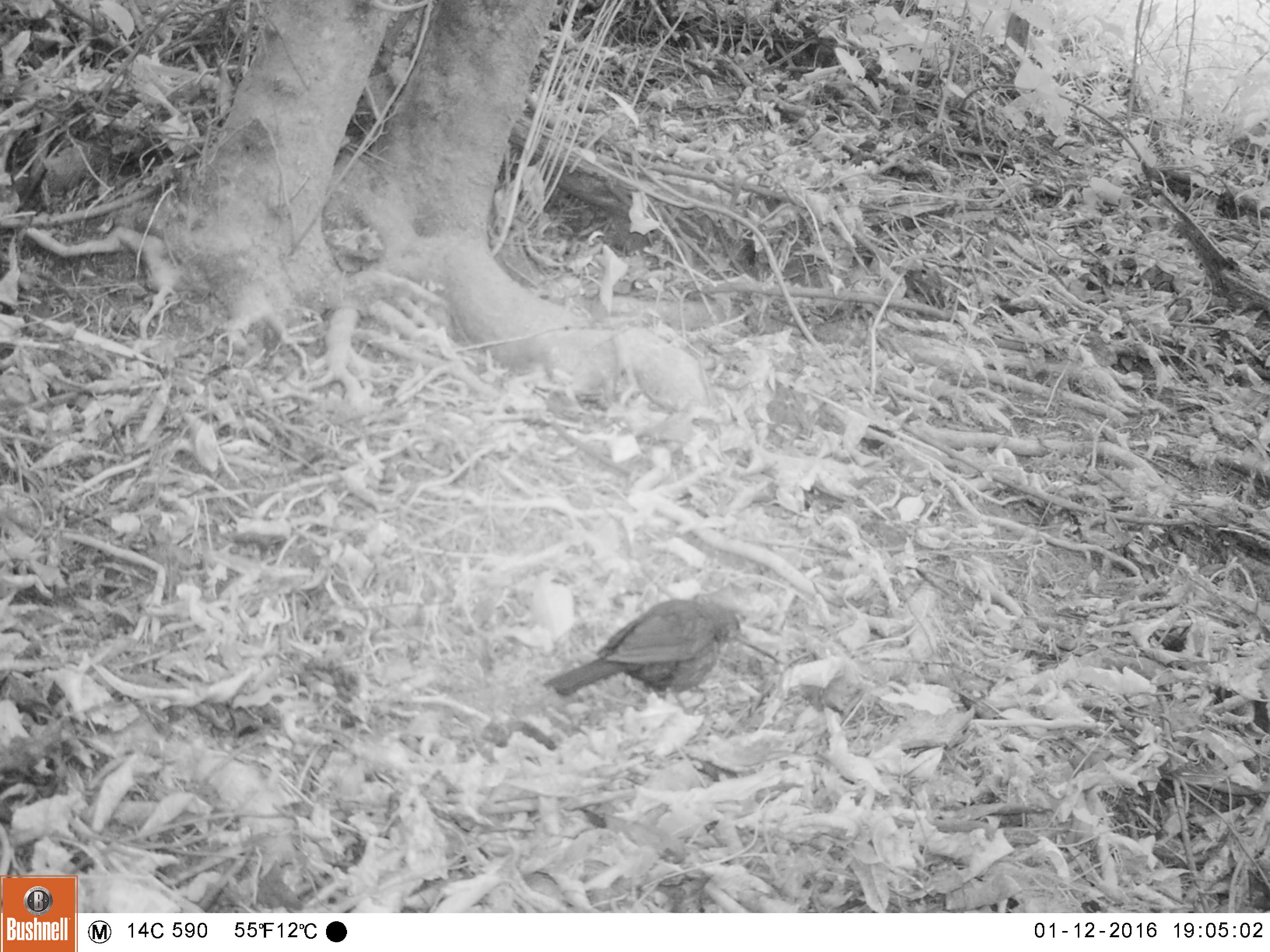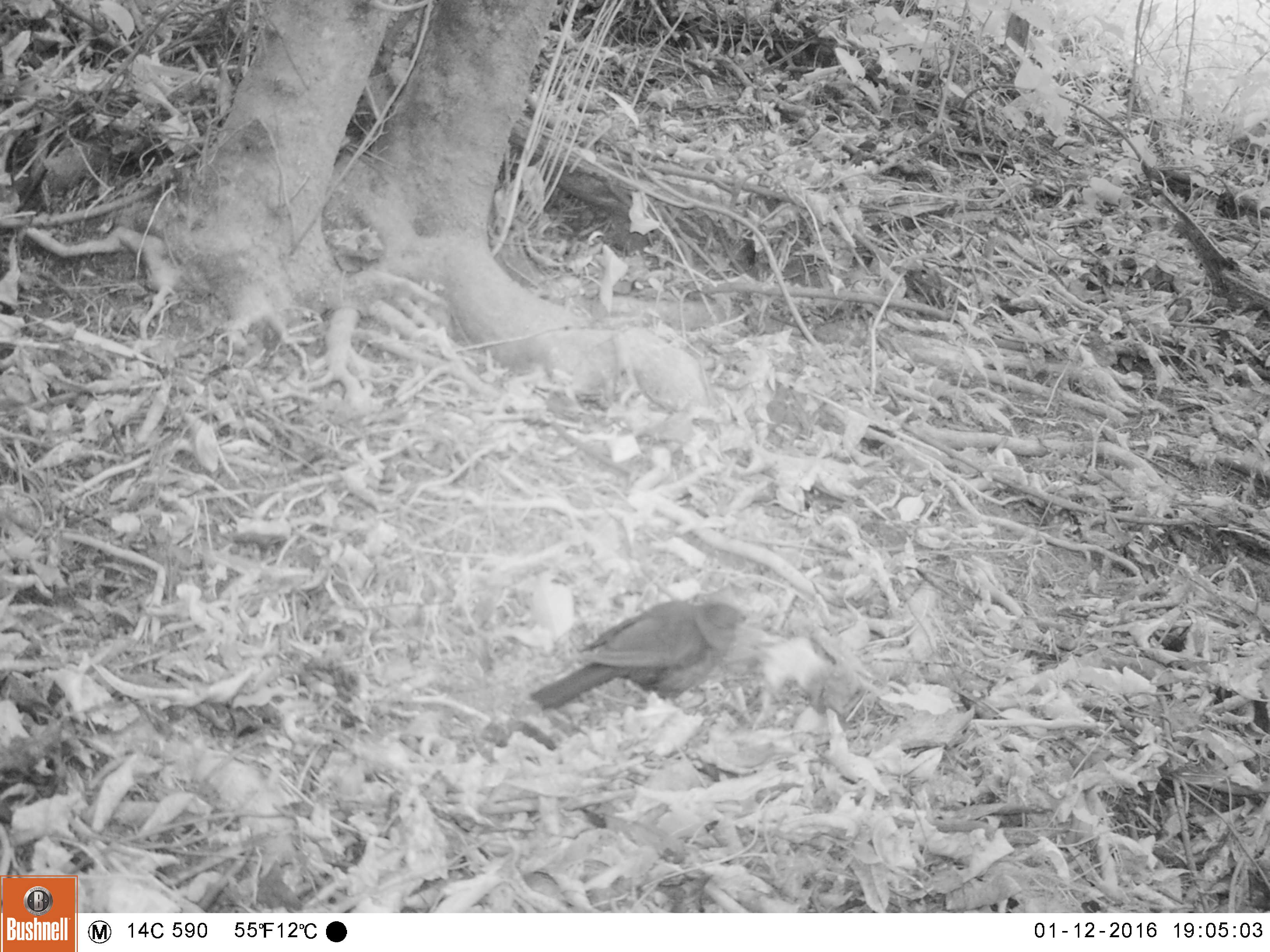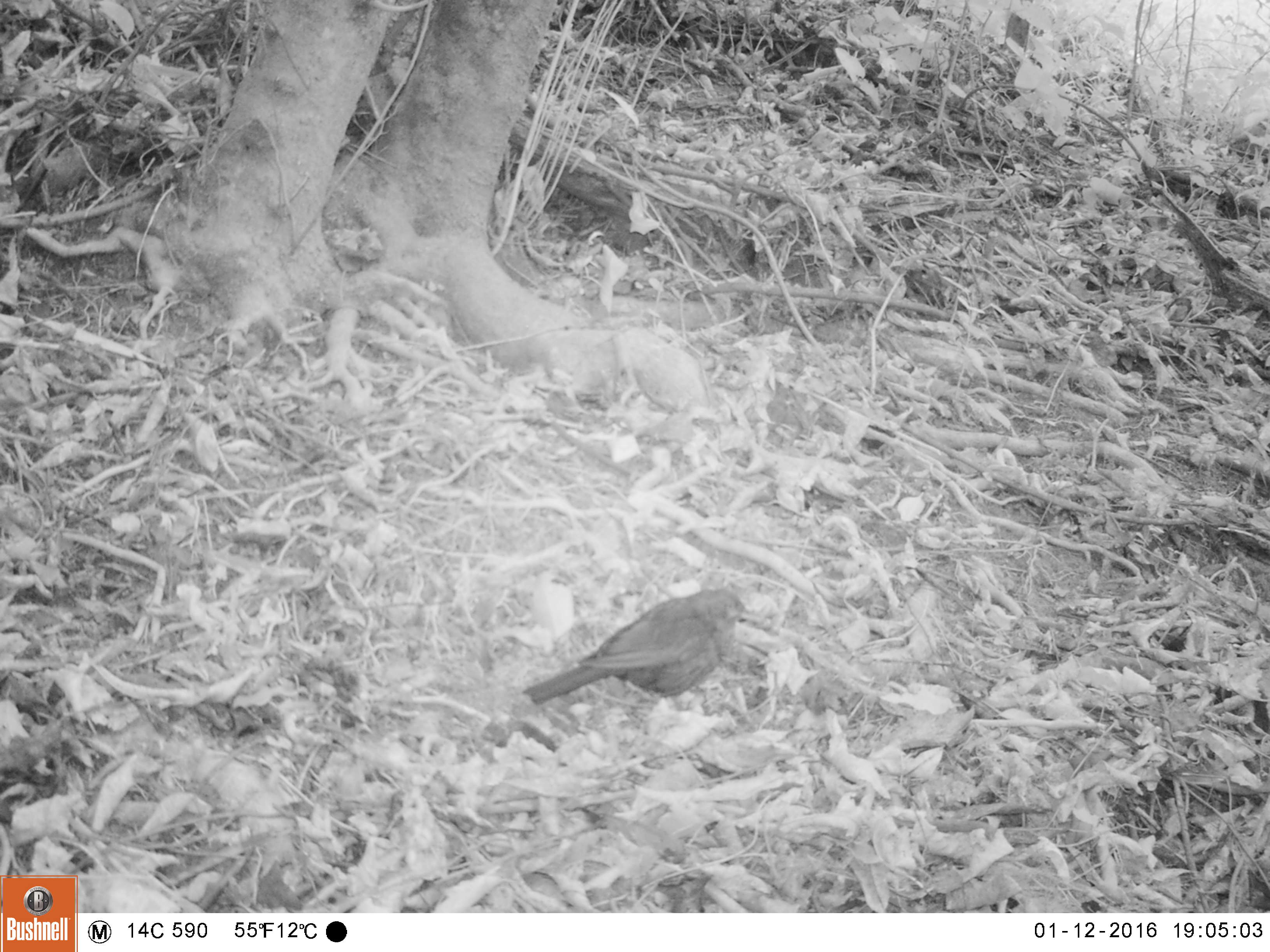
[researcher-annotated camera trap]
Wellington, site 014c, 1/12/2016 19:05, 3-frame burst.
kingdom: Animalia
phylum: Chordata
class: Aves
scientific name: Aves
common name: bird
Bird (Aves).